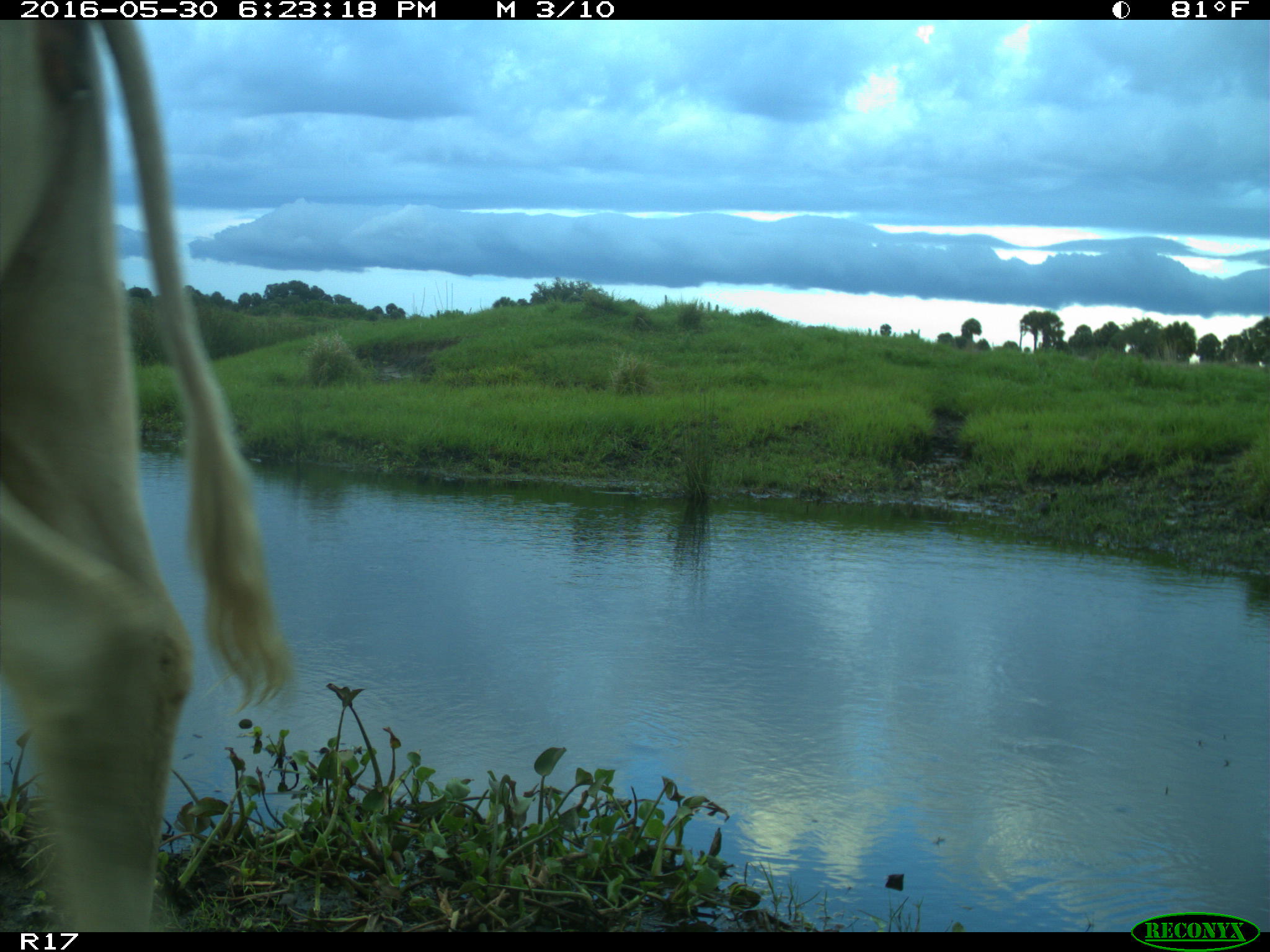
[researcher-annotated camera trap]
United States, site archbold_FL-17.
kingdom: Animalia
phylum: Chordata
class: Mammalia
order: Artiodactyla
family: Bovidae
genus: Bos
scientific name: Bos taurus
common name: domestic cow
Bos taurus (domestic cow).